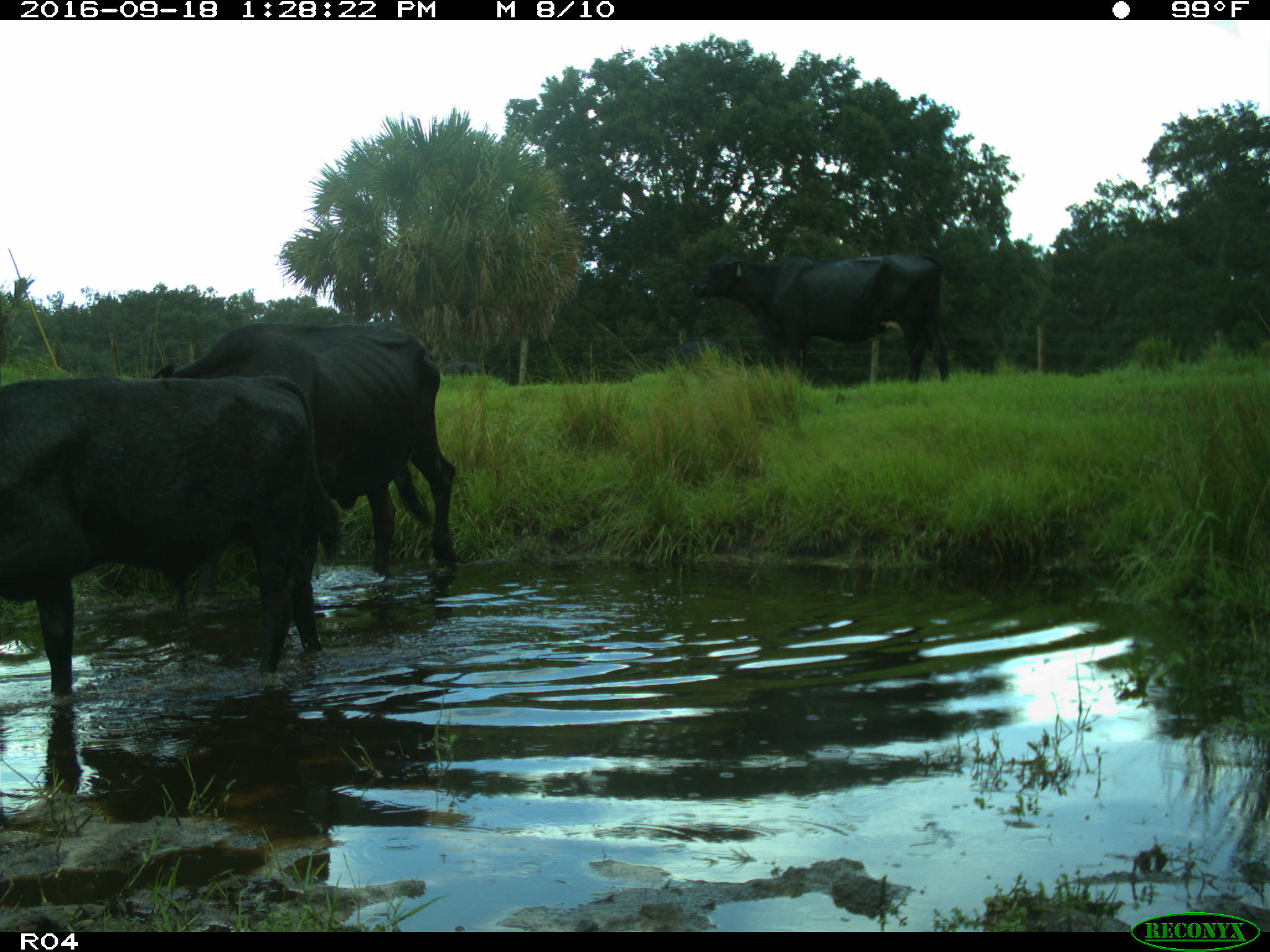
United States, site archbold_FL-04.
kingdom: Animalia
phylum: Chordata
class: Mammalia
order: Artiodactyla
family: Bovidae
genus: Bos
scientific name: Bos taurus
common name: domestic cow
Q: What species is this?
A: Bos taurus (domestic cow).